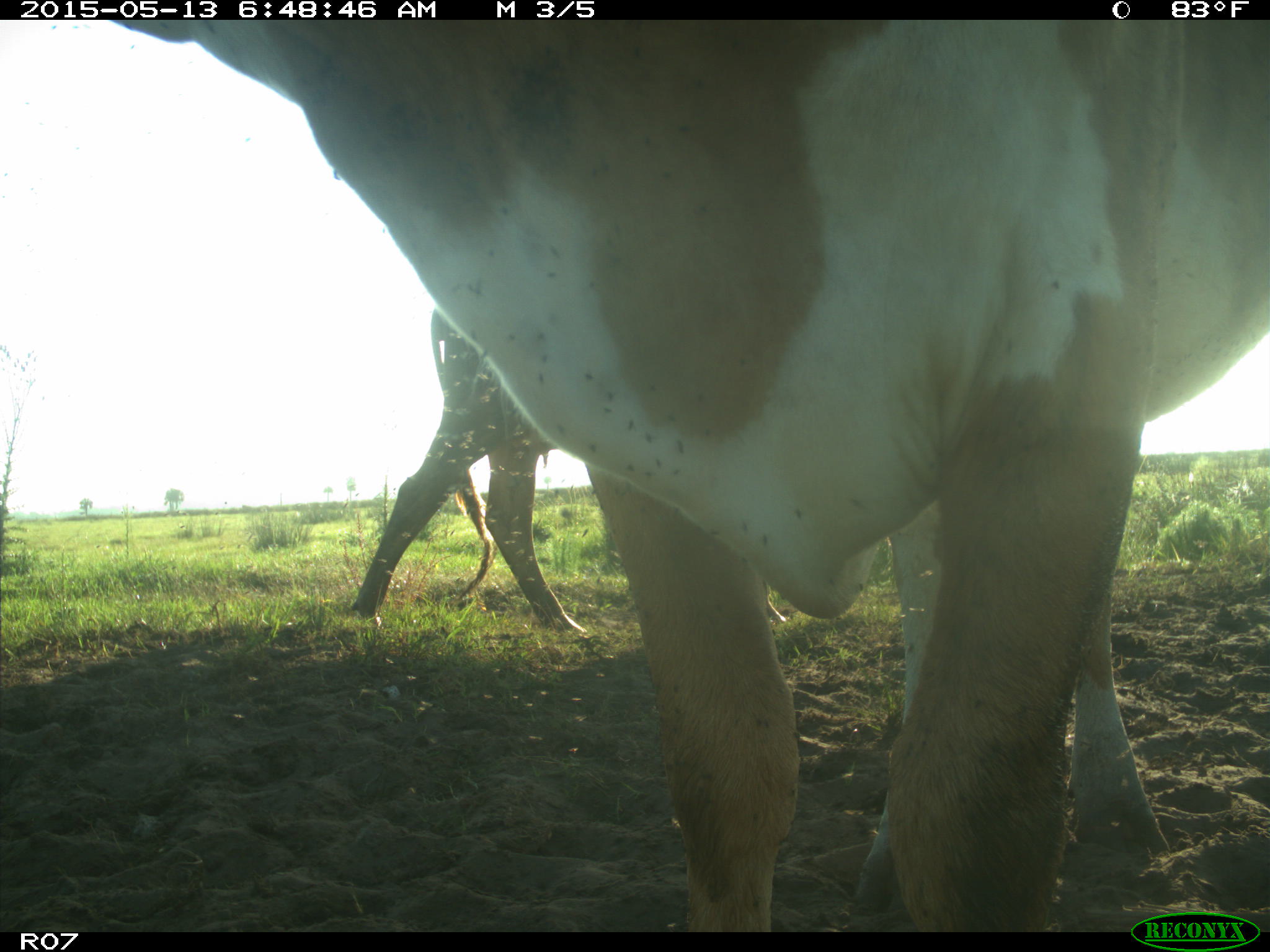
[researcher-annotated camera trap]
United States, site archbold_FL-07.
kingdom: Animalia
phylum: Chordata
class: Mammalia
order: Artiodactyla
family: Bovidae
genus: Bos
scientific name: Bos taurus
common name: domestic cow